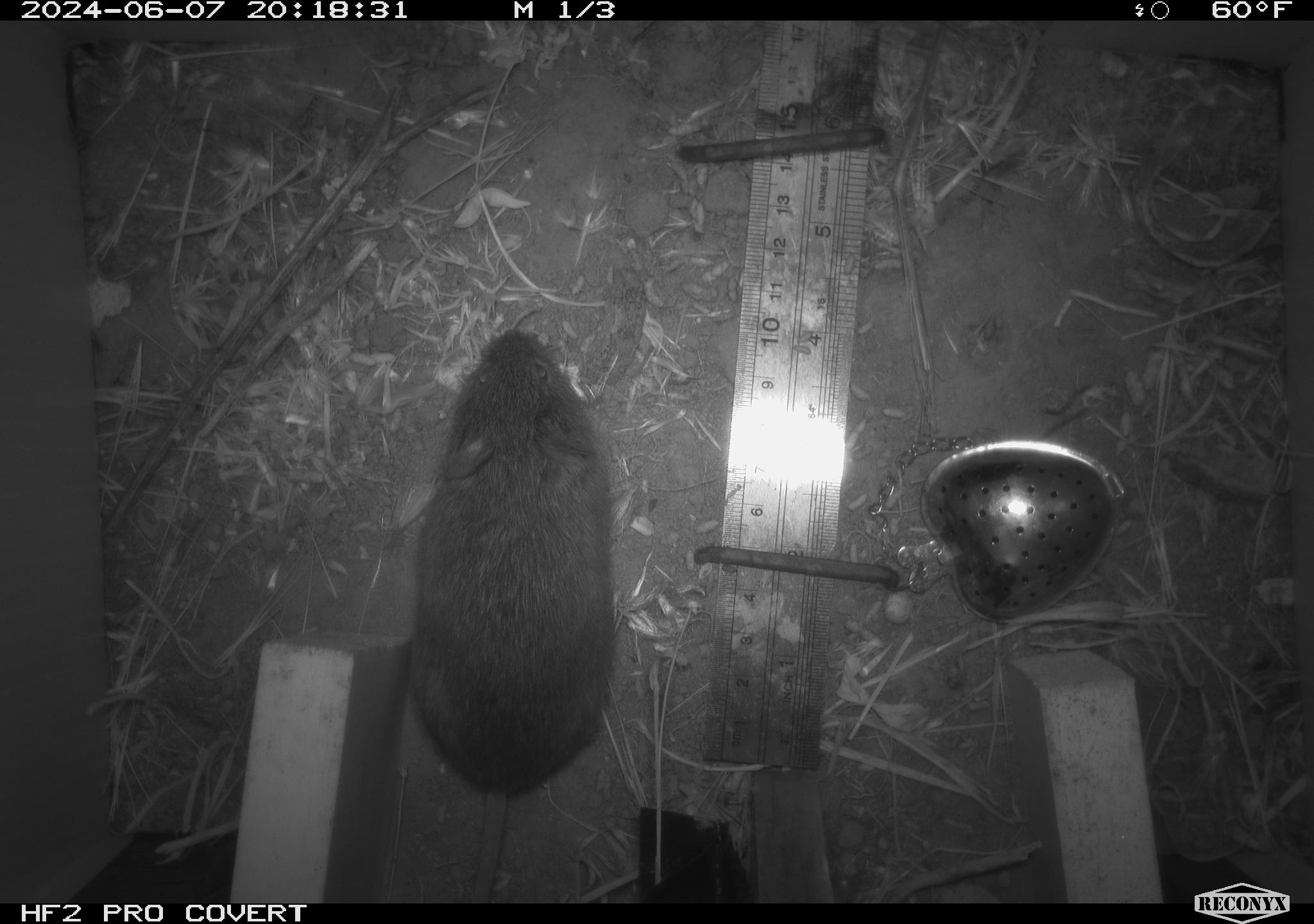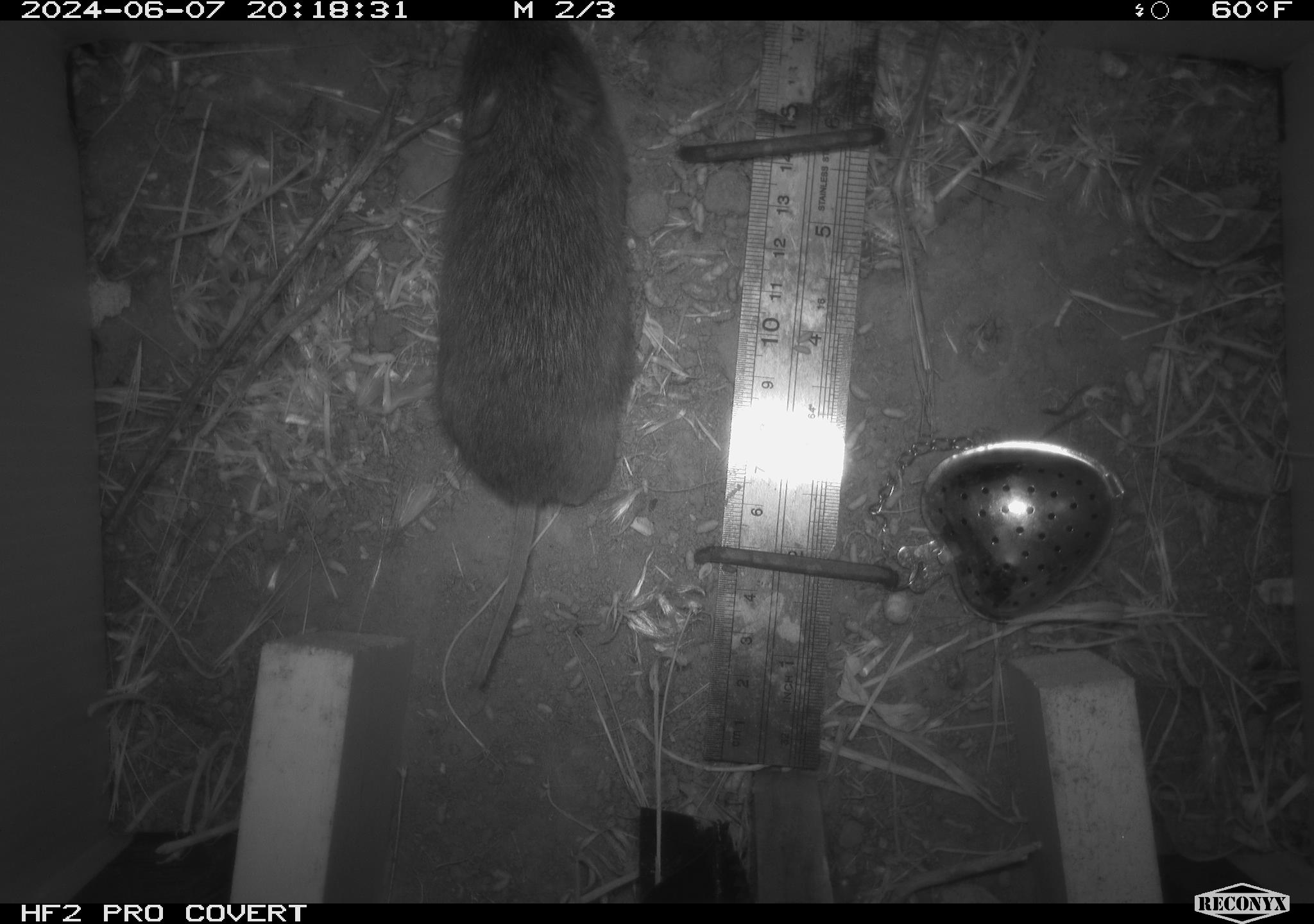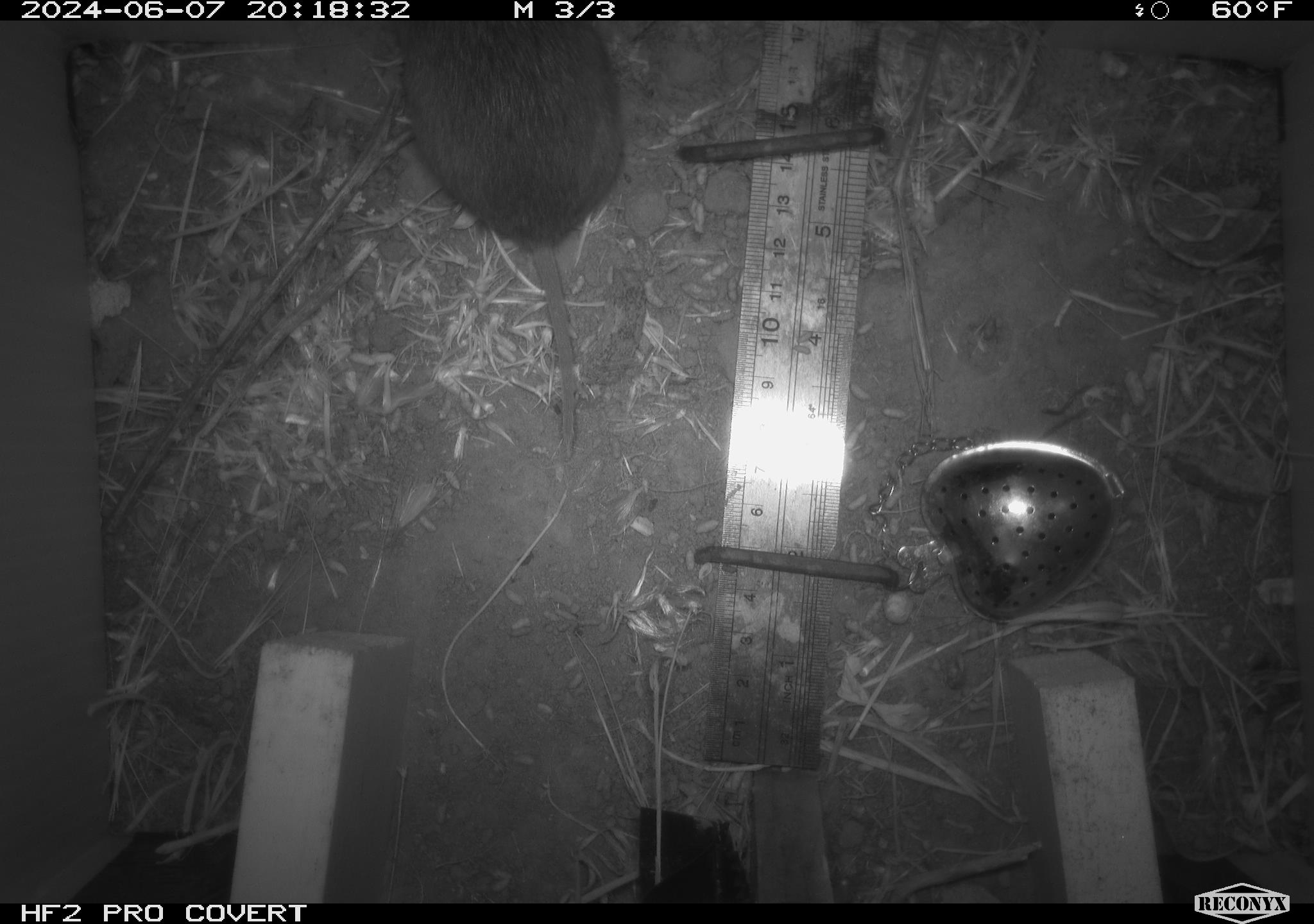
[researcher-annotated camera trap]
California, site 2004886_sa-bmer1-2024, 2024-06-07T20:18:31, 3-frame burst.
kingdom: Animalia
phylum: Chordata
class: Mammalia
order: Rodentia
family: Cricetidae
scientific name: Arvicolinae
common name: voles, lemmings, and muskrats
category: arvicolinae subfamily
Arvicolinae subfamily (voles, lemmings, and muskrats) (Arvicolinae).